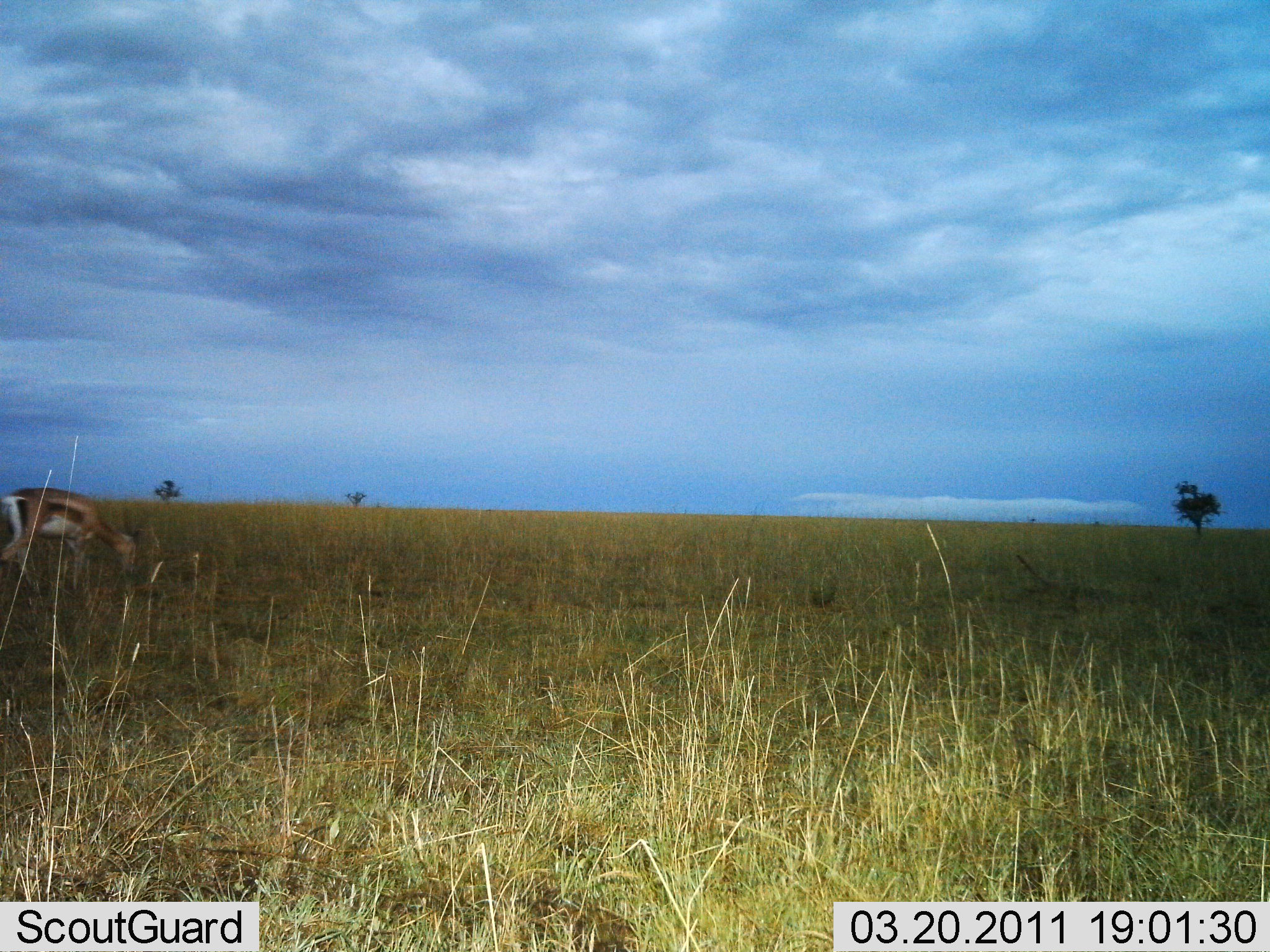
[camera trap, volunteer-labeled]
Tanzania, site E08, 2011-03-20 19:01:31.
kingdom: Animalia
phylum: Chordata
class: Mammalia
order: Artiodactyla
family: Bovidae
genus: Eudorcas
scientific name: Eudorcas thomsonii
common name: thomson's gazelle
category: gazellethomsons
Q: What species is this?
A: Gazellethomsons (thomson's gazelle) (Eudorcas thomsonii).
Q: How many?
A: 1.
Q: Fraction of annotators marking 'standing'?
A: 33%.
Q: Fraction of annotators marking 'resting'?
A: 0%.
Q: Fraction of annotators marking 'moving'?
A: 0%.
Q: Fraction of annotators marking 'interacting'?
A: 0%.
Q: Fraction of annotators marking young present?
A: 0%.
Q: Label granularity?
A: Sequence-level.